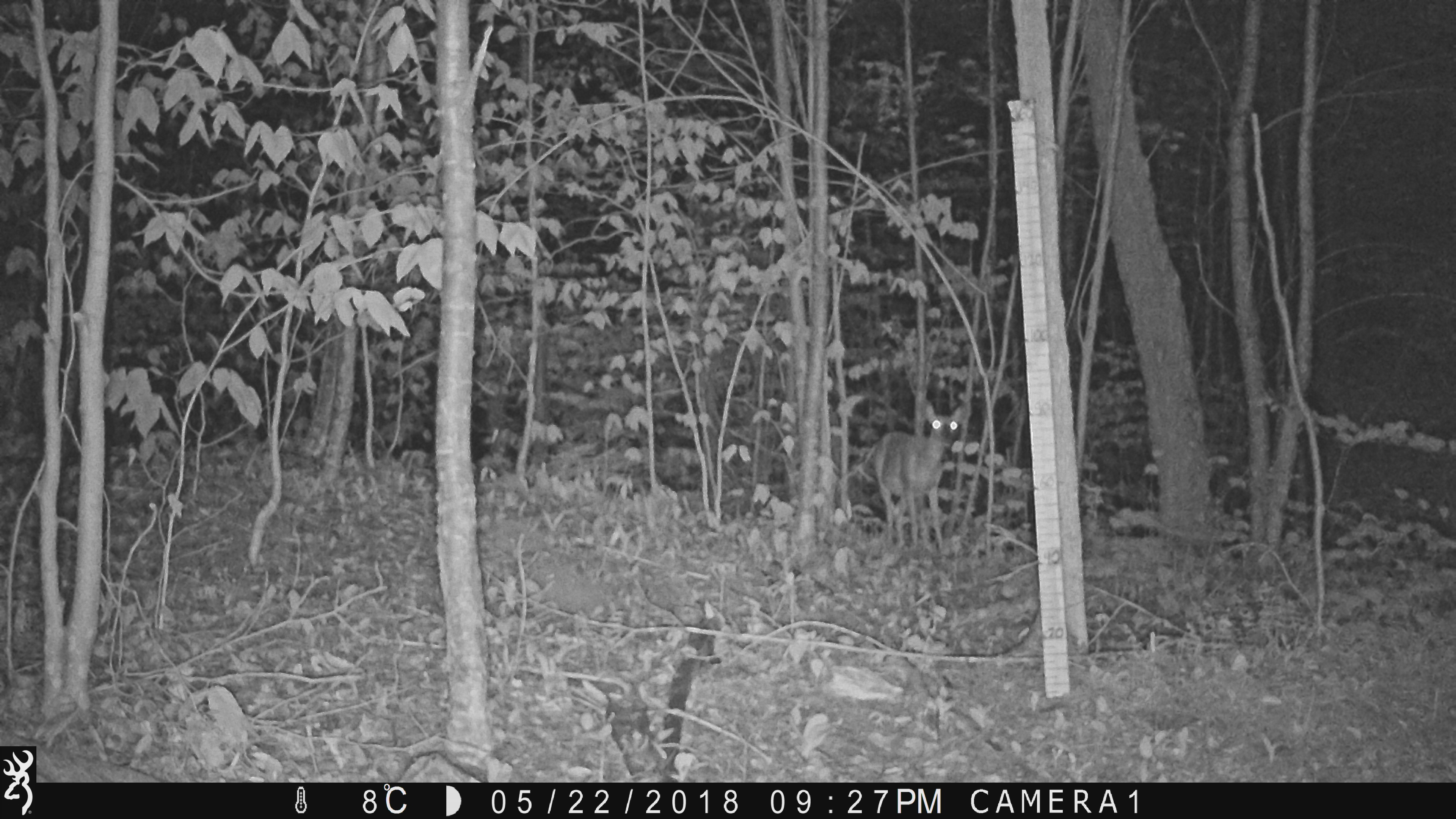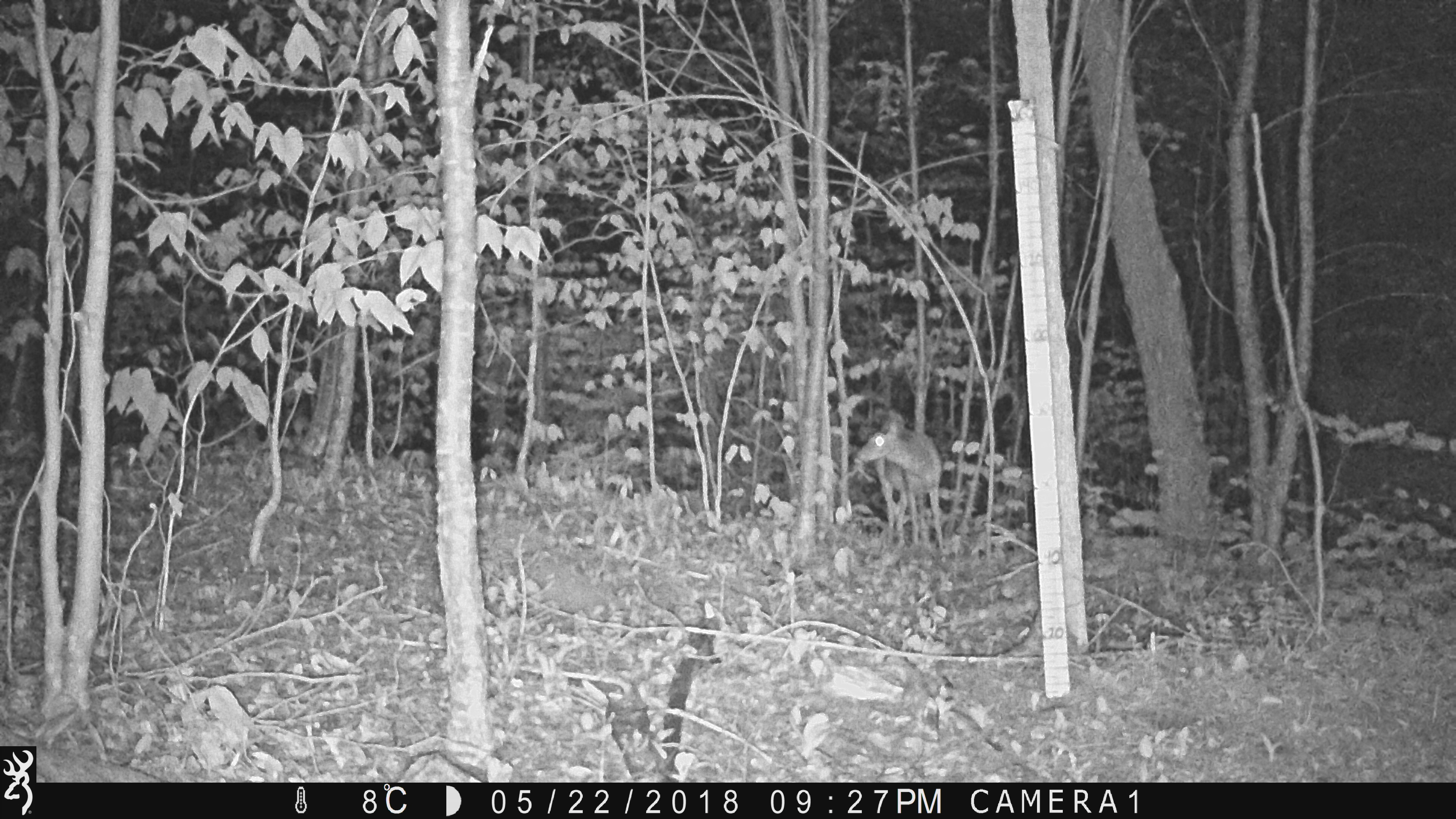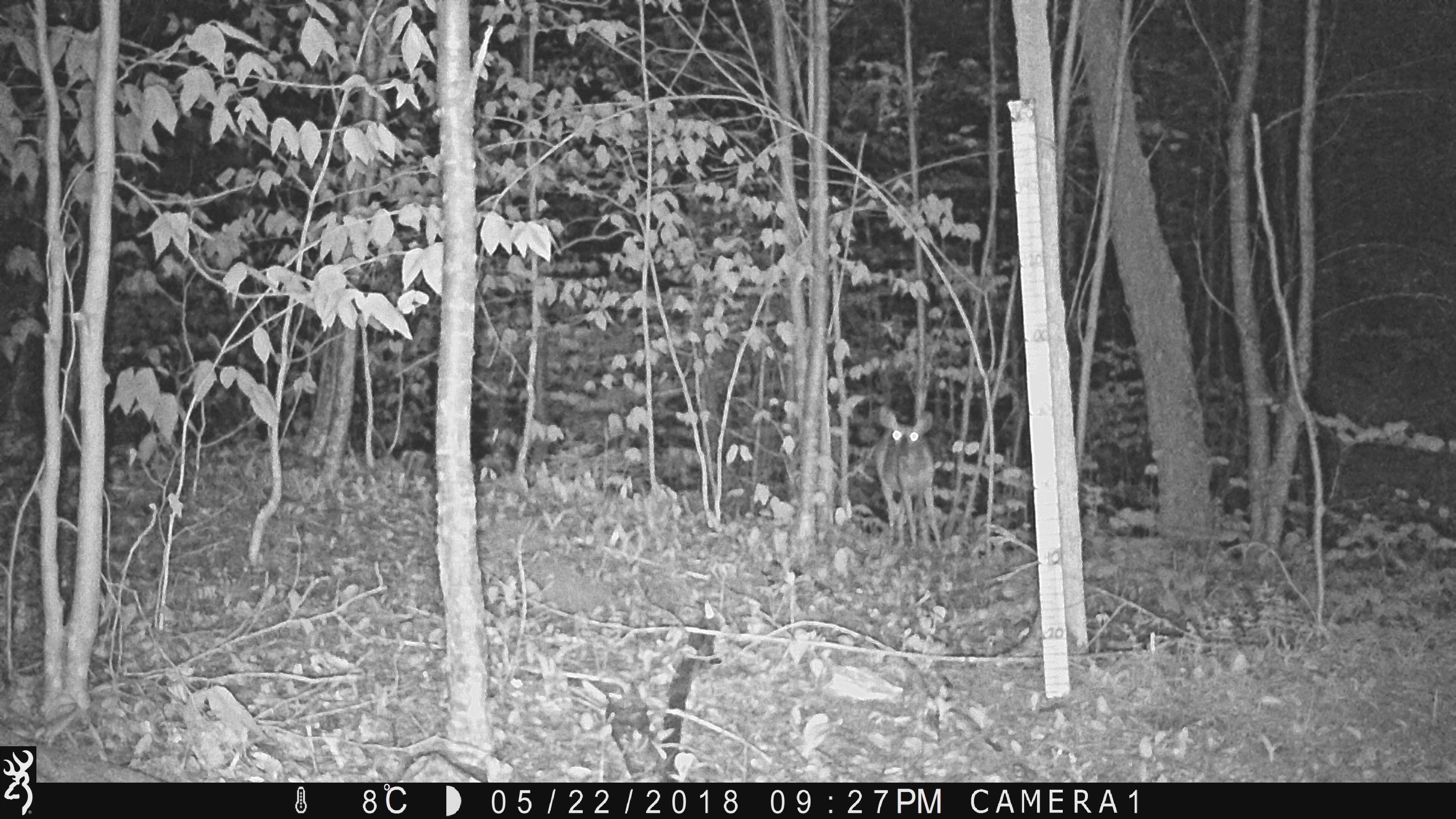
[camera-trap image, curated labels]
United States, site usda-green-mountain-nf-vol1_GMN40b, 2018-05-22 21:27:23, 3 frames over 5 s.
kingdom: Animalia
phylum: Chordata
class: Mammalia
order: Artiodactyla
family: Cervidae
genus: Odocoileus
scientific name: Odocoileus virginianus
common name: white-tailed deer